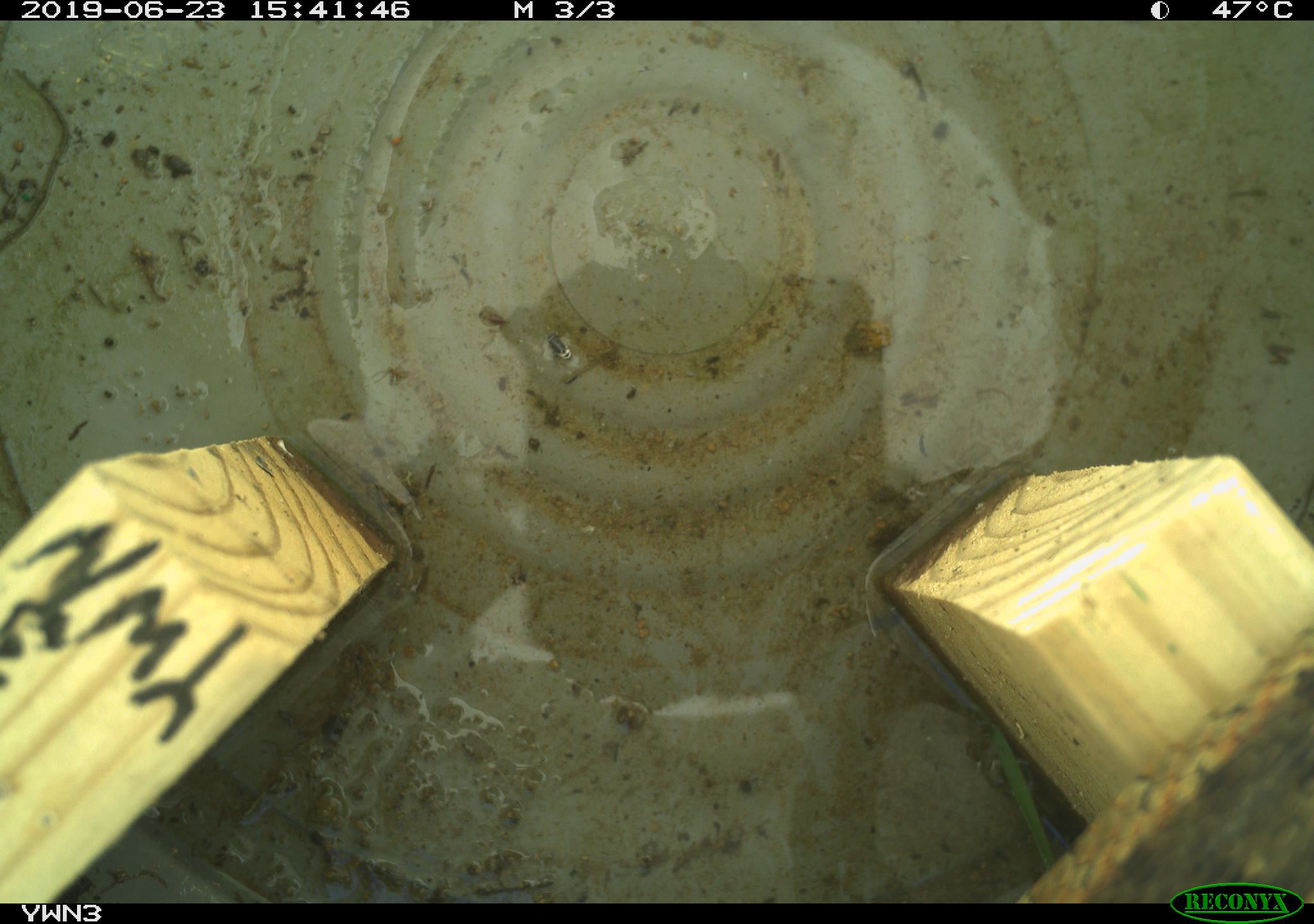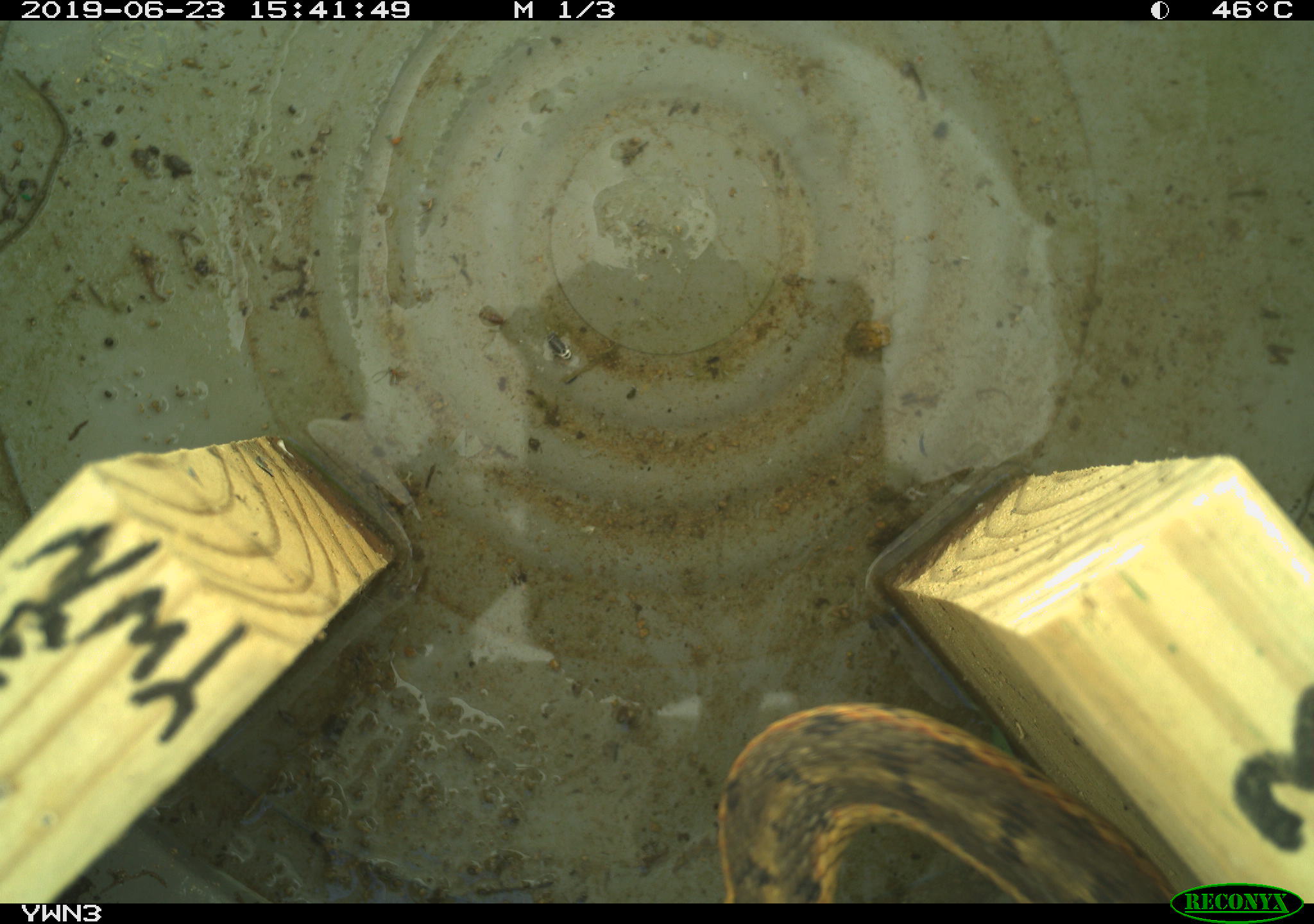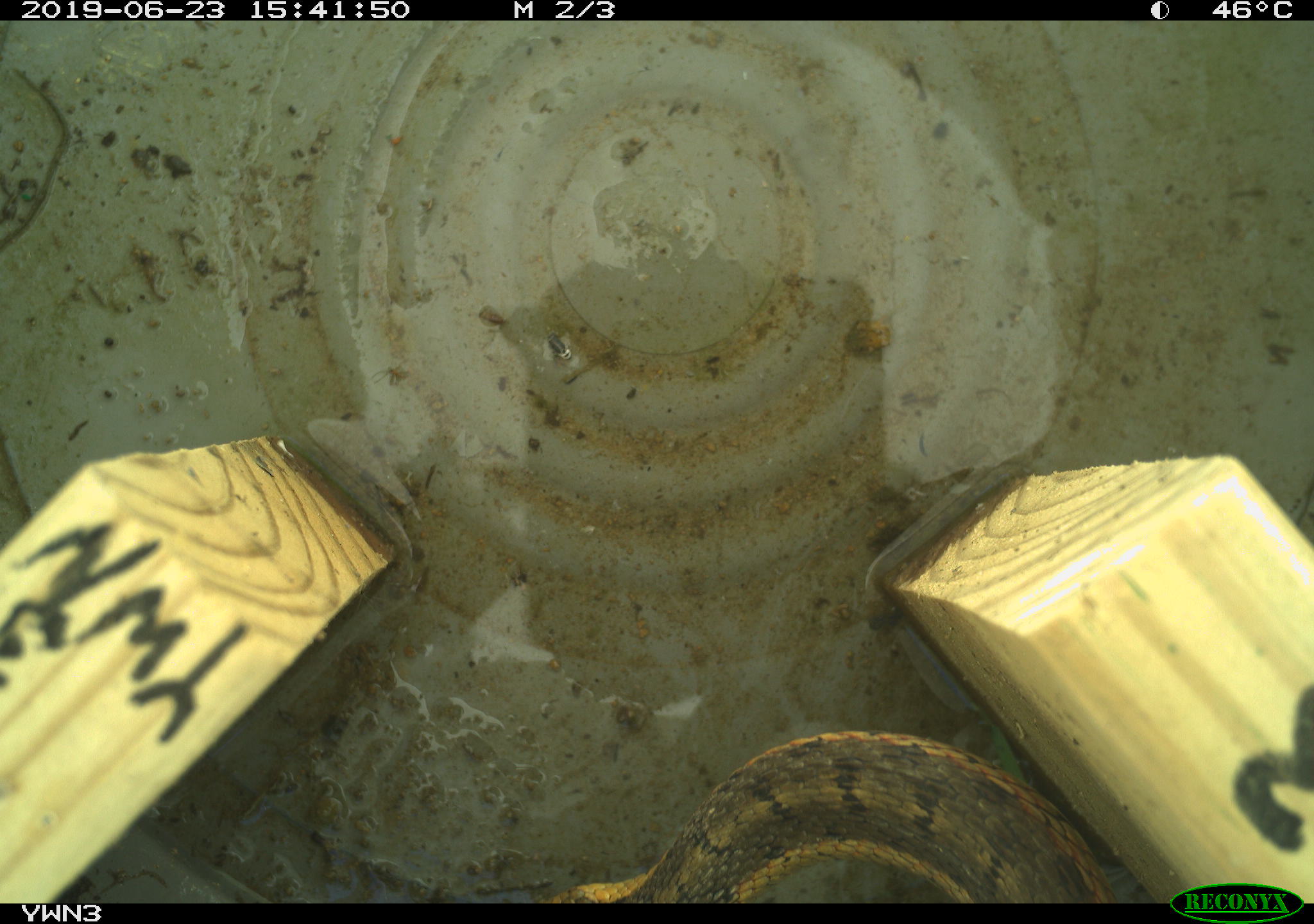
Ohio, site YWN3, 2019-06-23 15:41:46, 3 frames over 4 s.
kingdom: Animalia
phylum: Chordata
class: Reptilia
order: Squamata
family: Colubridae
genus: Thamnophis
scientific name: Thamnophis sirtalis sirtalis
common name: eastern gartersnake